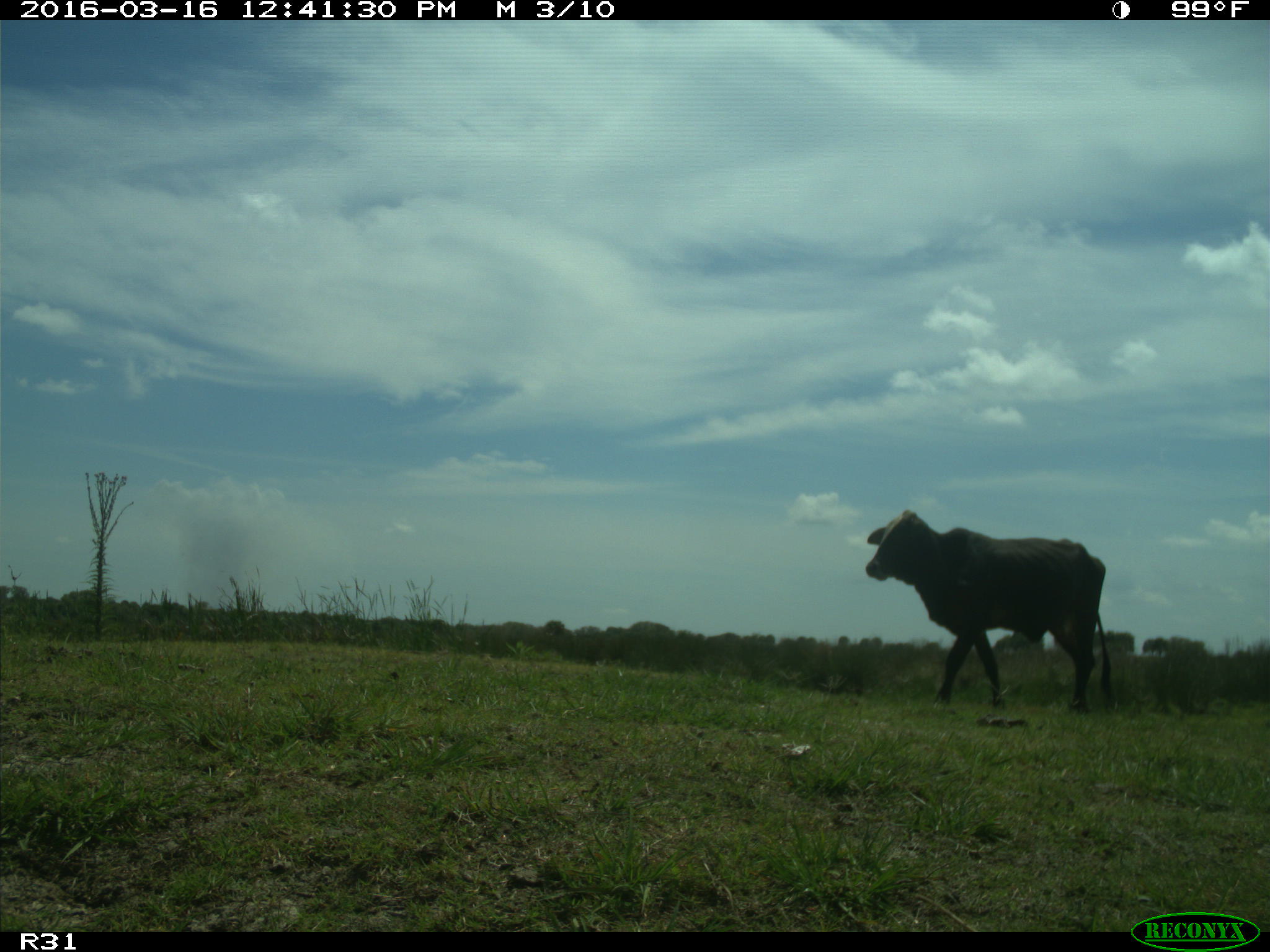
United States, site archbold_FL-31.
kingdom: Animalia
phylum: Chordata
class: Mammalia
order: Artiodactyla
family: Bovidae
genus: Bos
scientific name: Bos taurus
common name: domestic cow